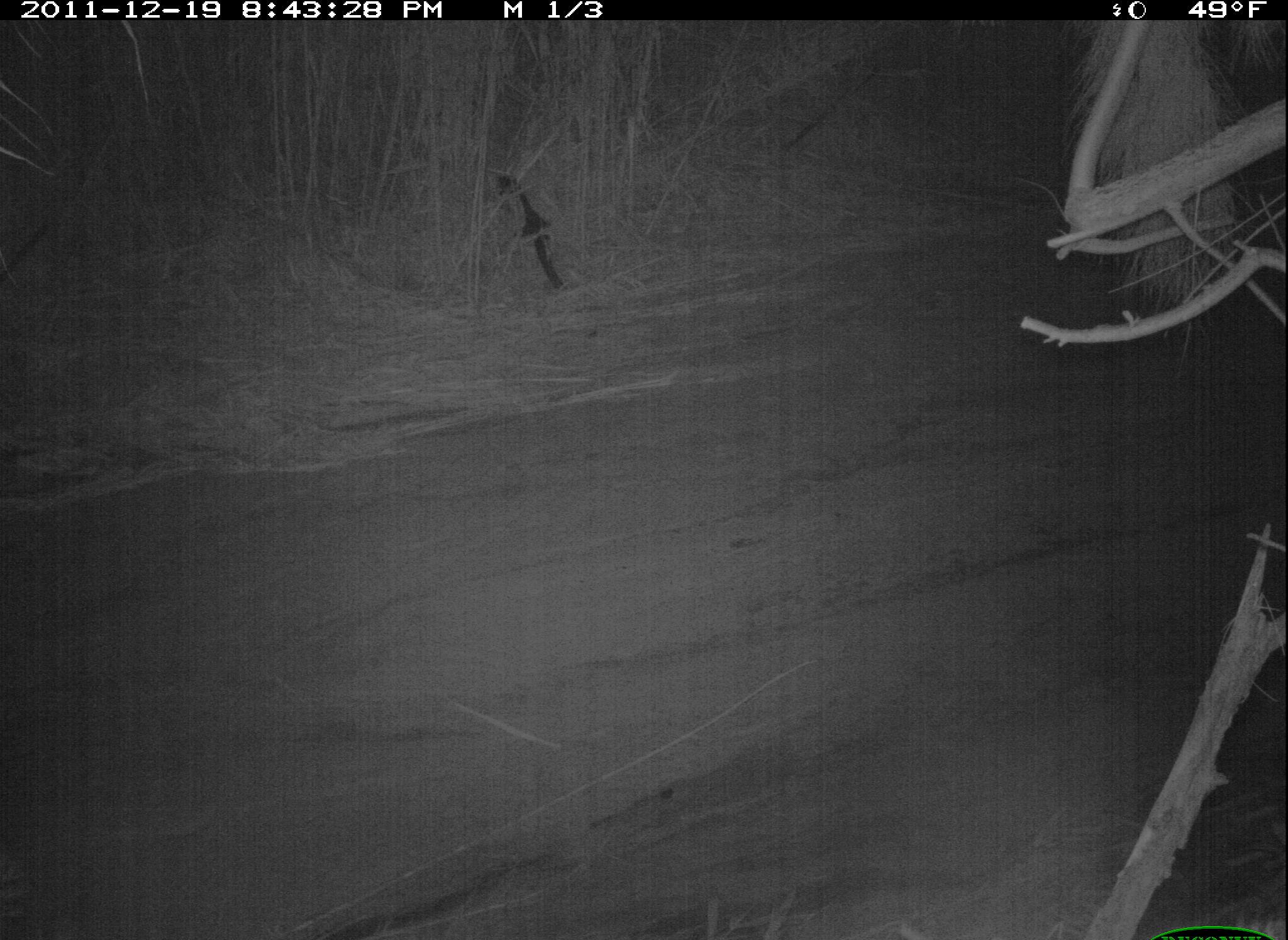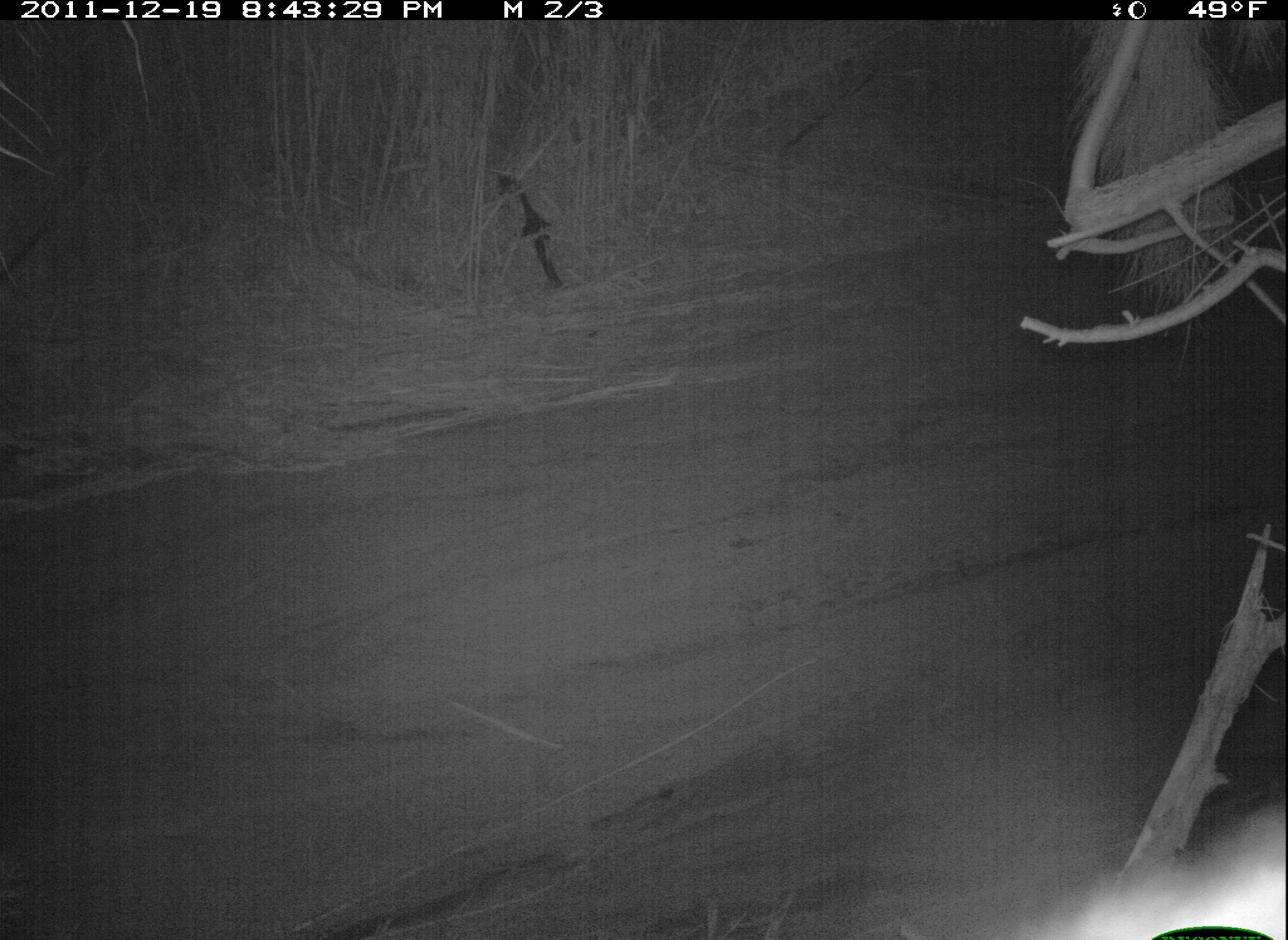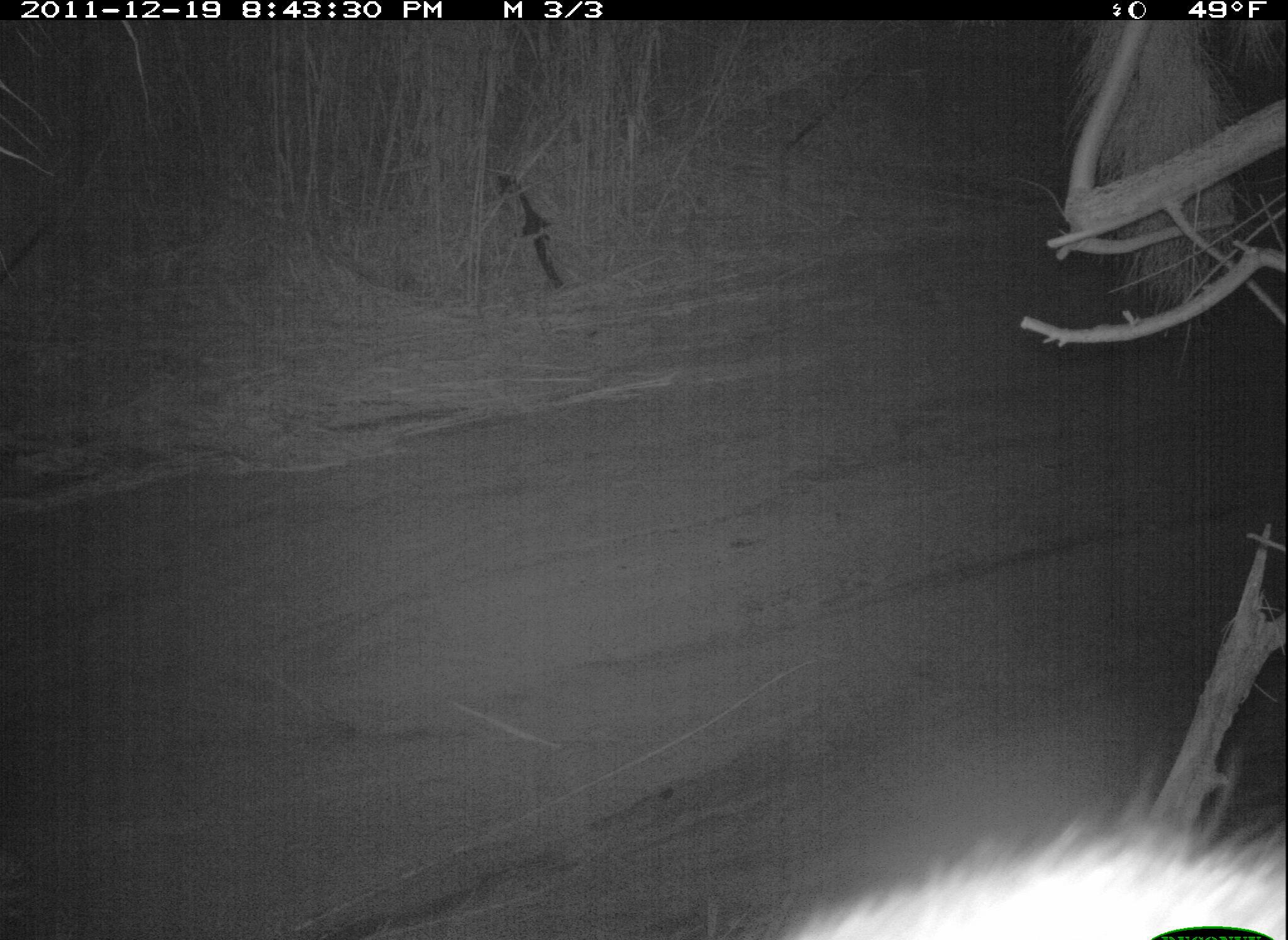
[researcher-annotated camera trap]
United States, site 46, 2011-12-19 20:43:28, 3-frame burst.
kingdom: Animalia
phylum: Chordata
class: Mammalia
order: Carnivora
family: Procyonidae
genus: Procyon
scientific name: Procyon lotor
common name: raccoon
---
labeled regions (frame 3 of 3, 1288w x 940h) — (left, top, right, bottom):
raccoon: (694, 807, 1286, 940)